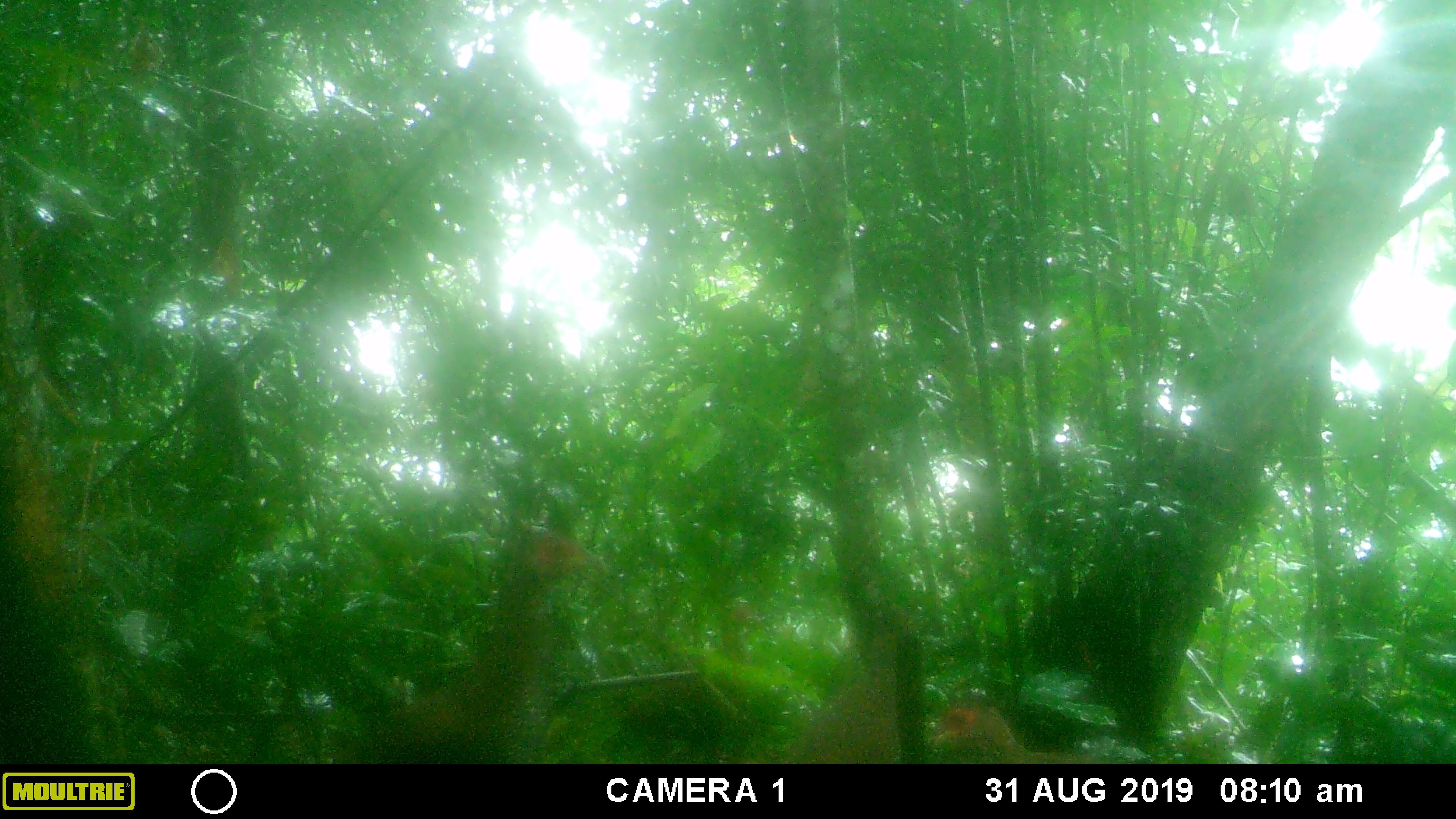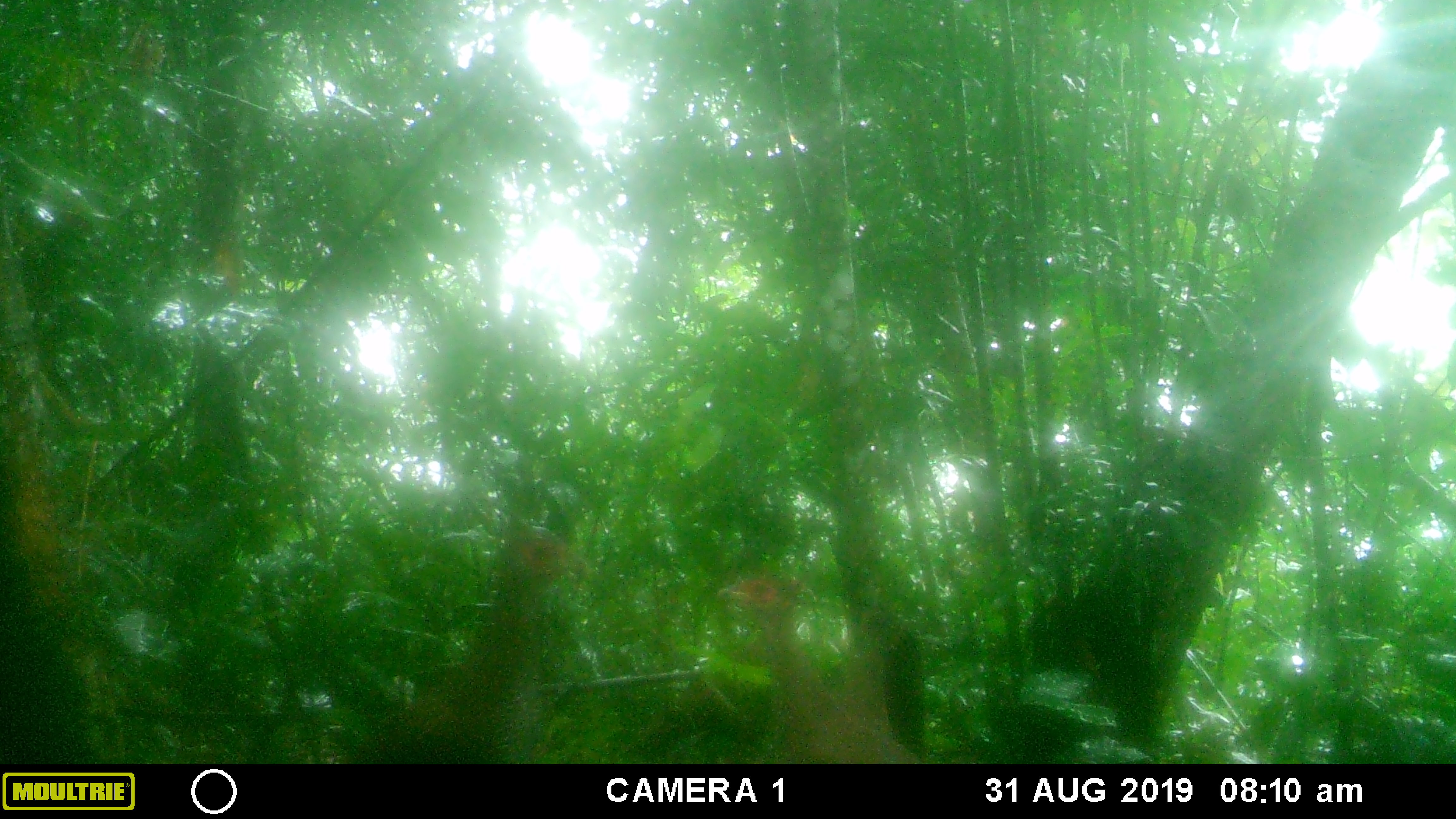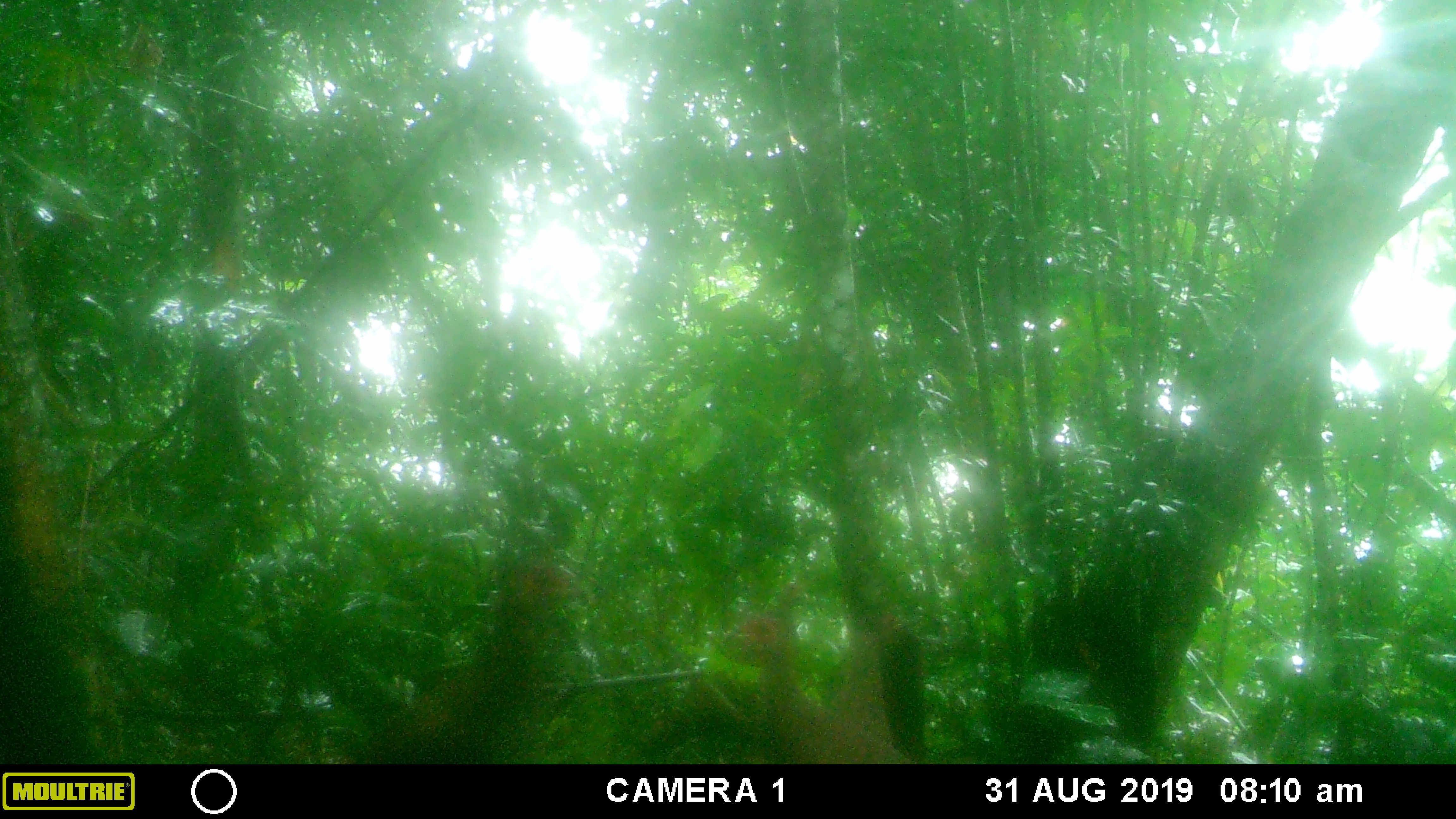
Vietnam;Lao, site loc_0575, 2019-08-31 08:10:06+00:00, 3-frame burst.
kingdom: Animalia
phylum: Chordata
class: Aves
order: Galliformes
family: Phasianidae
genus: Lophura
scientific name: Lophura nycthemera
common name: silver pheasant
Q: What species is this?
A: Silver pheasant (Lophura nycthemera).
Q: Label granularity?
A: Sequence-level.